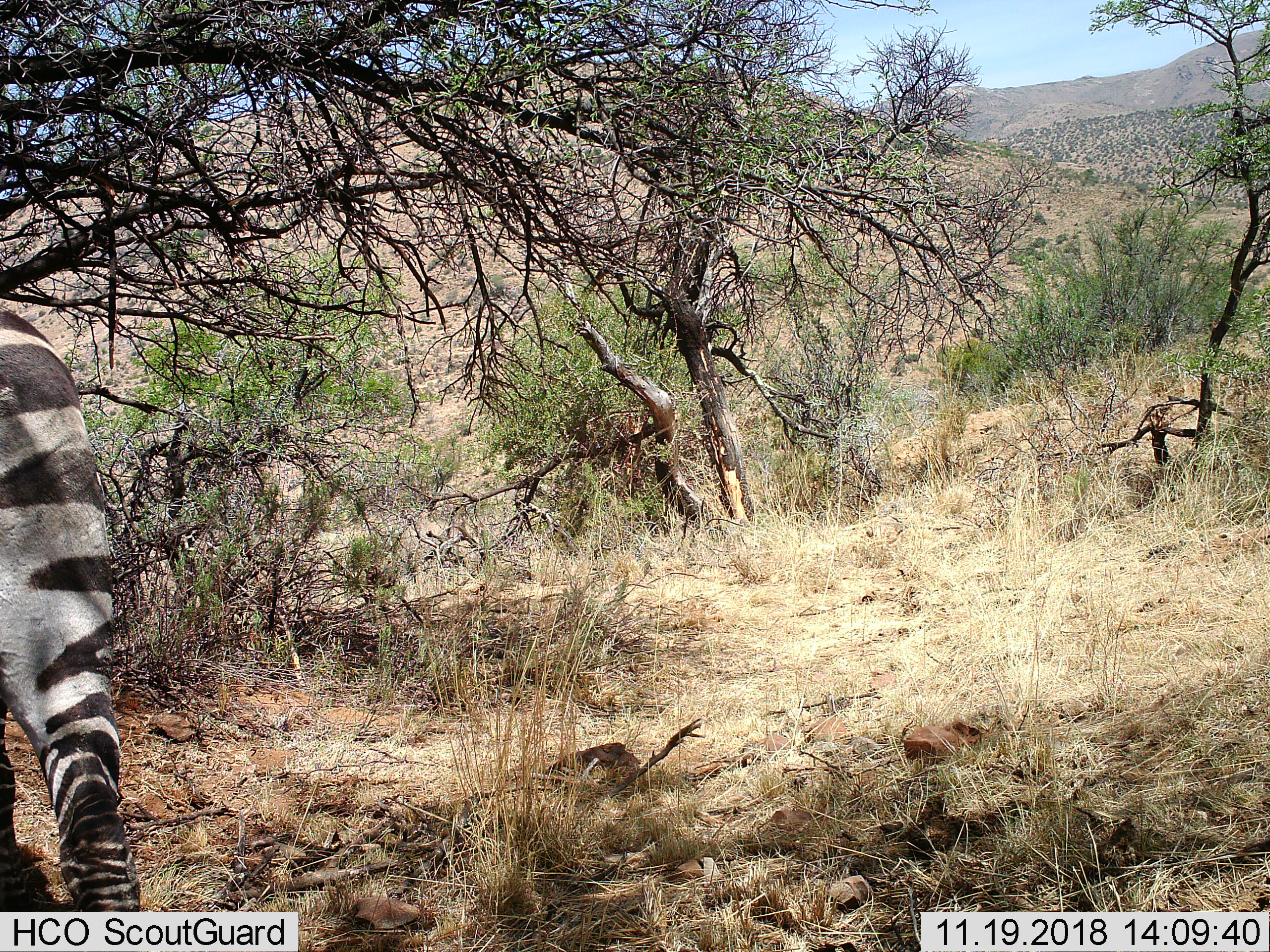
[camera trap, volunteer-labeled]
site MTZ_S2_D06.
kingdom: Animalia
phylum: Chordata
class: Mammalia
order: Perissodactyla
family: Equidae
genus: Equus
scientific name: Equus zebra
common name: mountain zebra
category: zebramountain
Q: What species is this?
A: Zebramountain (mountain zebra) (Equus zebra).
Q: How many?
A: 1.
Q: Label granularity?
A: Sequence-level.